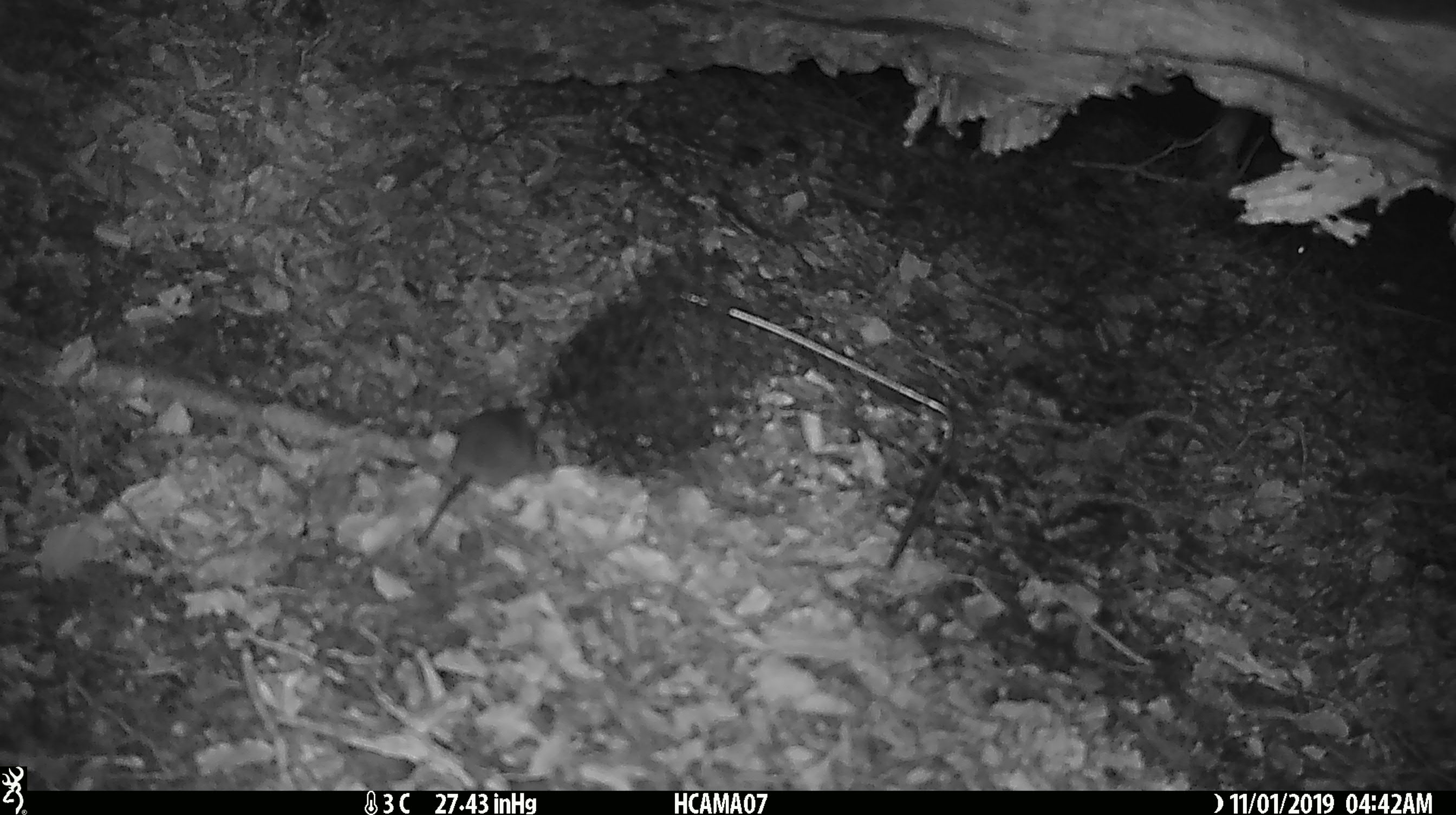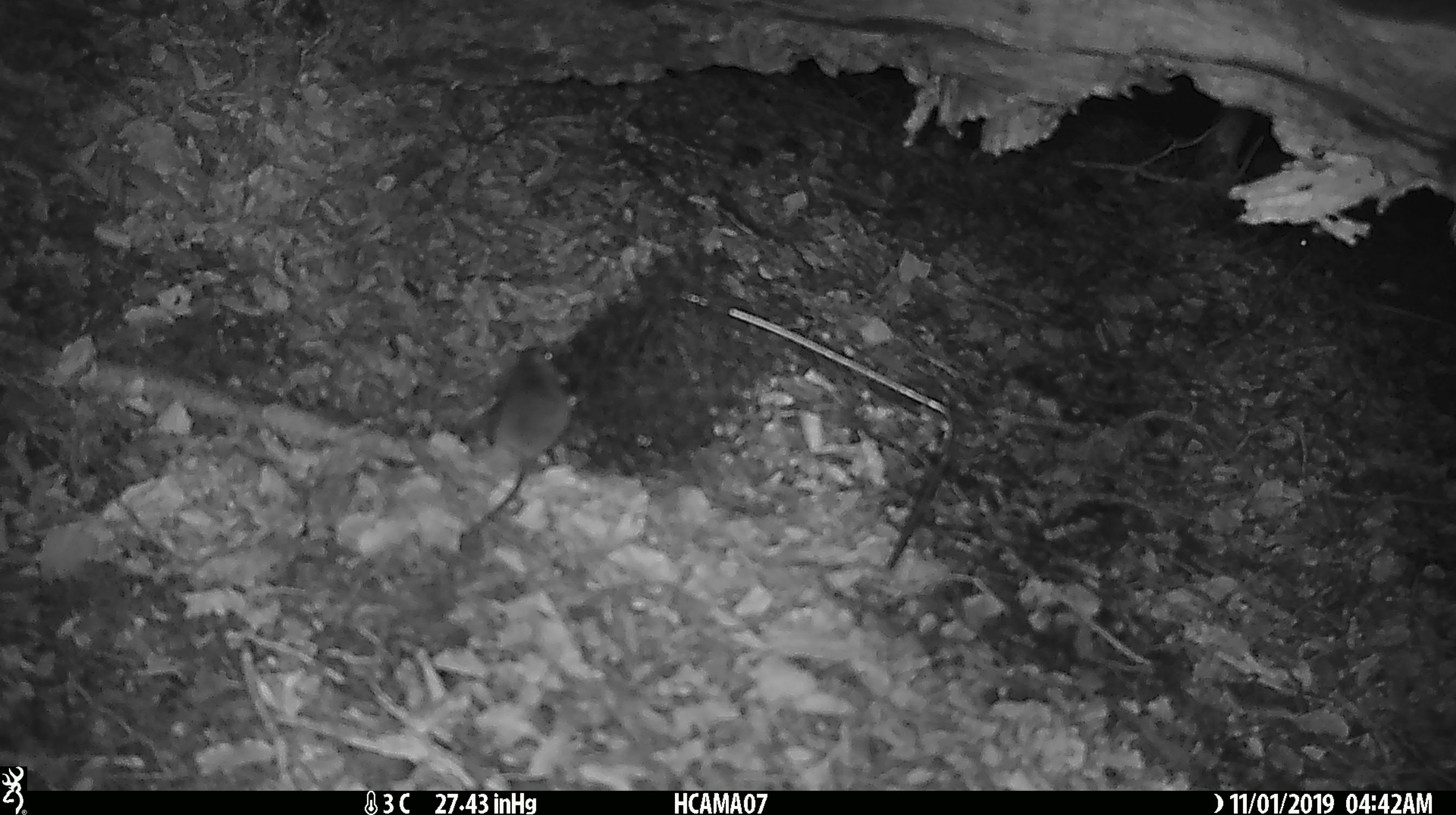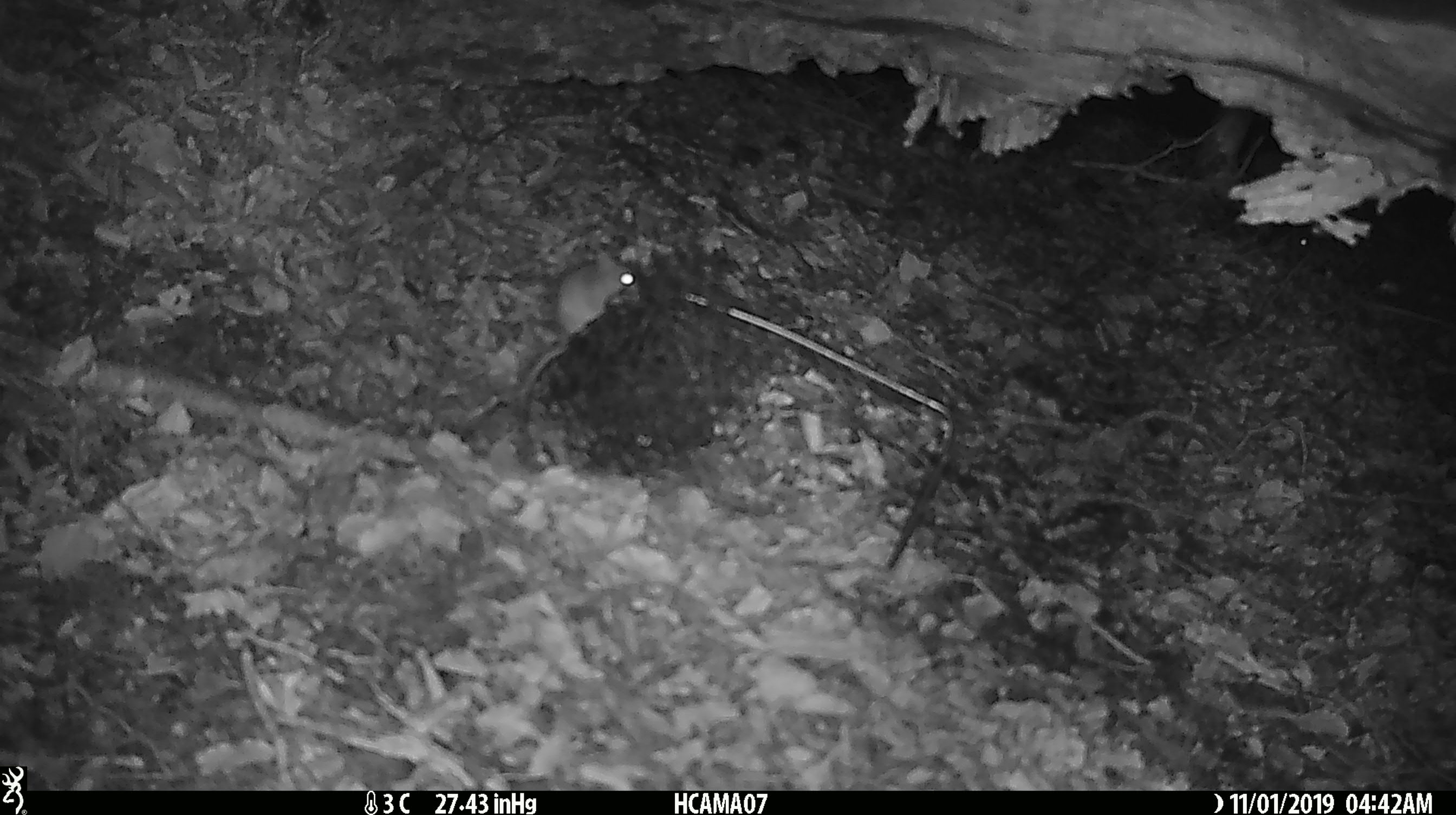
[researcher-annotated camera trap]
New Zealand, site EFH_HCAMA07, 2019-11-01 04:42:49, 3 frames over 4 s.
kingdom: Animalia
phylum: Chordata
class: Mammalia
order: Rodentia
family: Muridae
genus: Mus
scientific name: Mus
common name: mouse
Mouse (Mus).